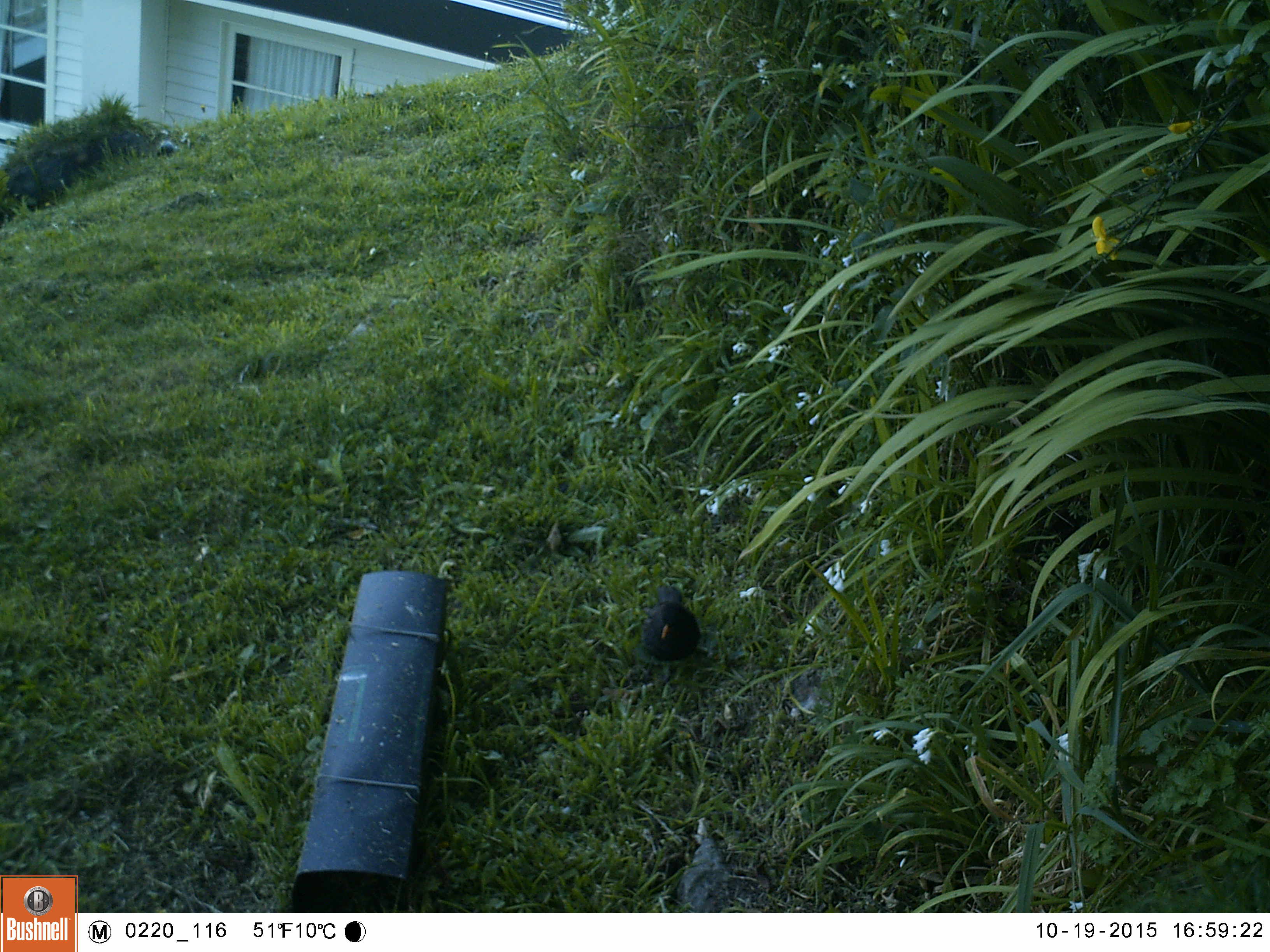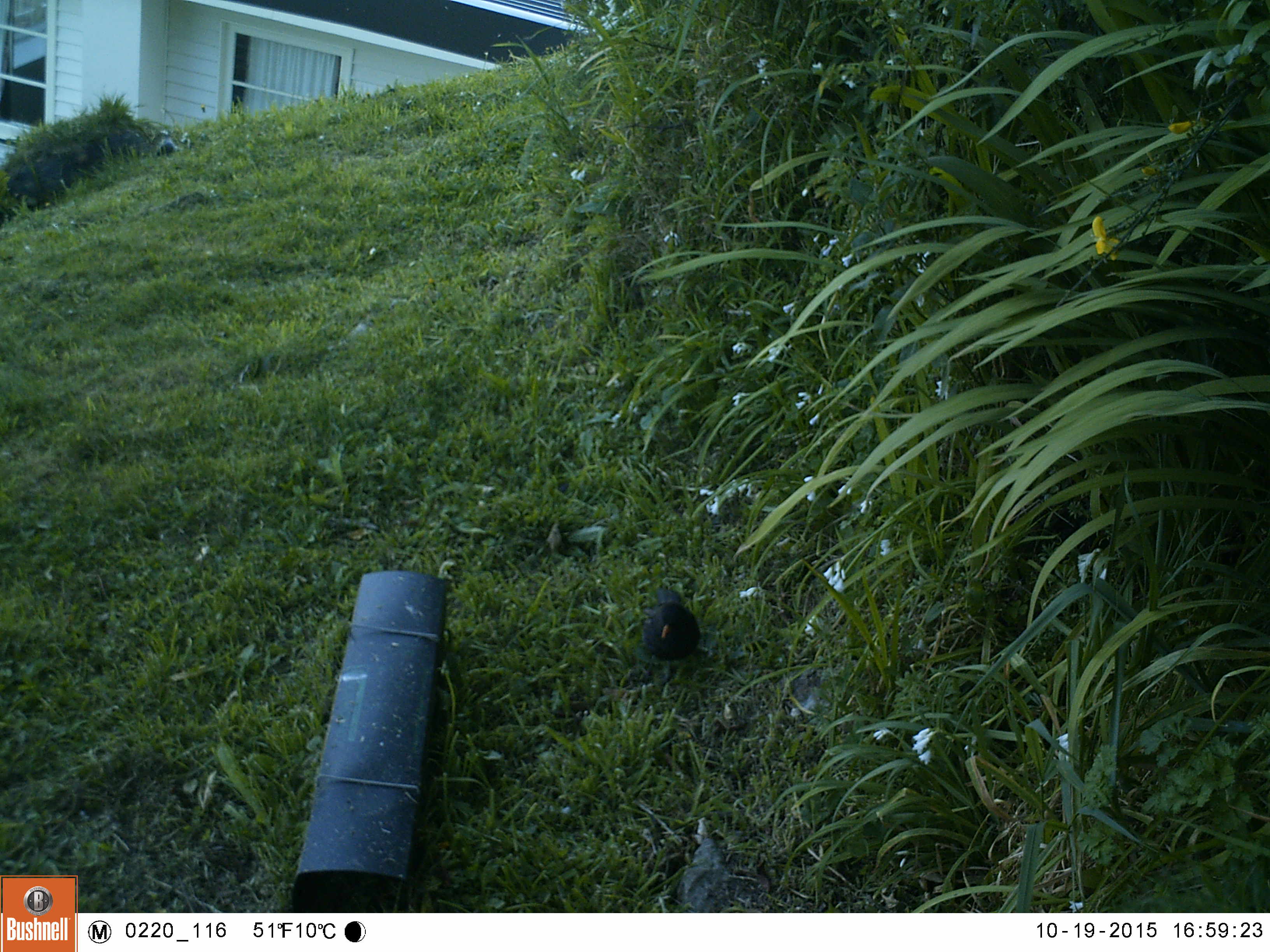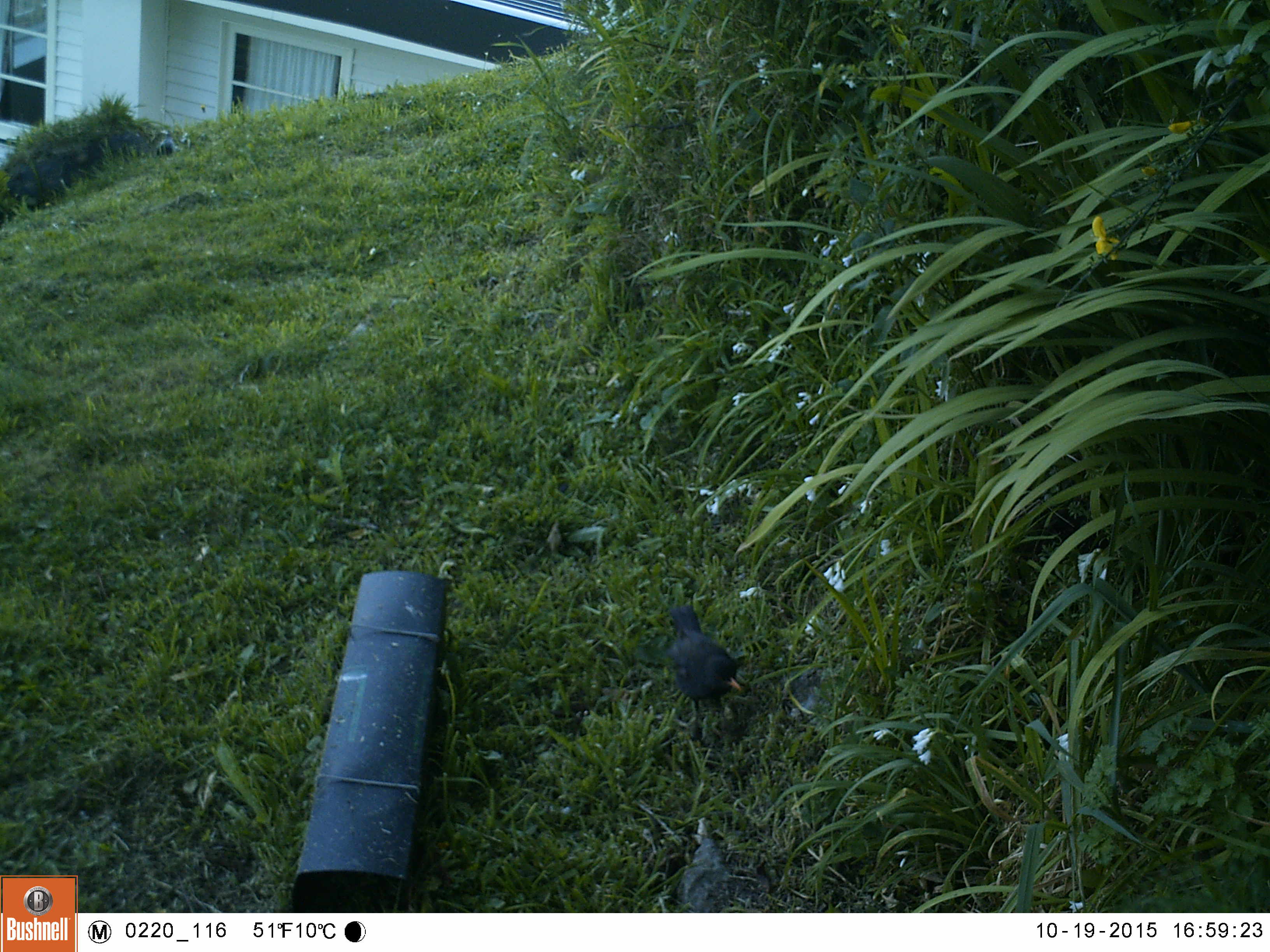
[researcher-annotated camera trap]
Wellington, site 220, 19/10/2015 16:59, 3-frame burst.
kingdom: Animalia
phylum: Chordata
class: Aves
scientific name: Aves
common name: bird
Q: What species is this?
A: Bird (Aves).